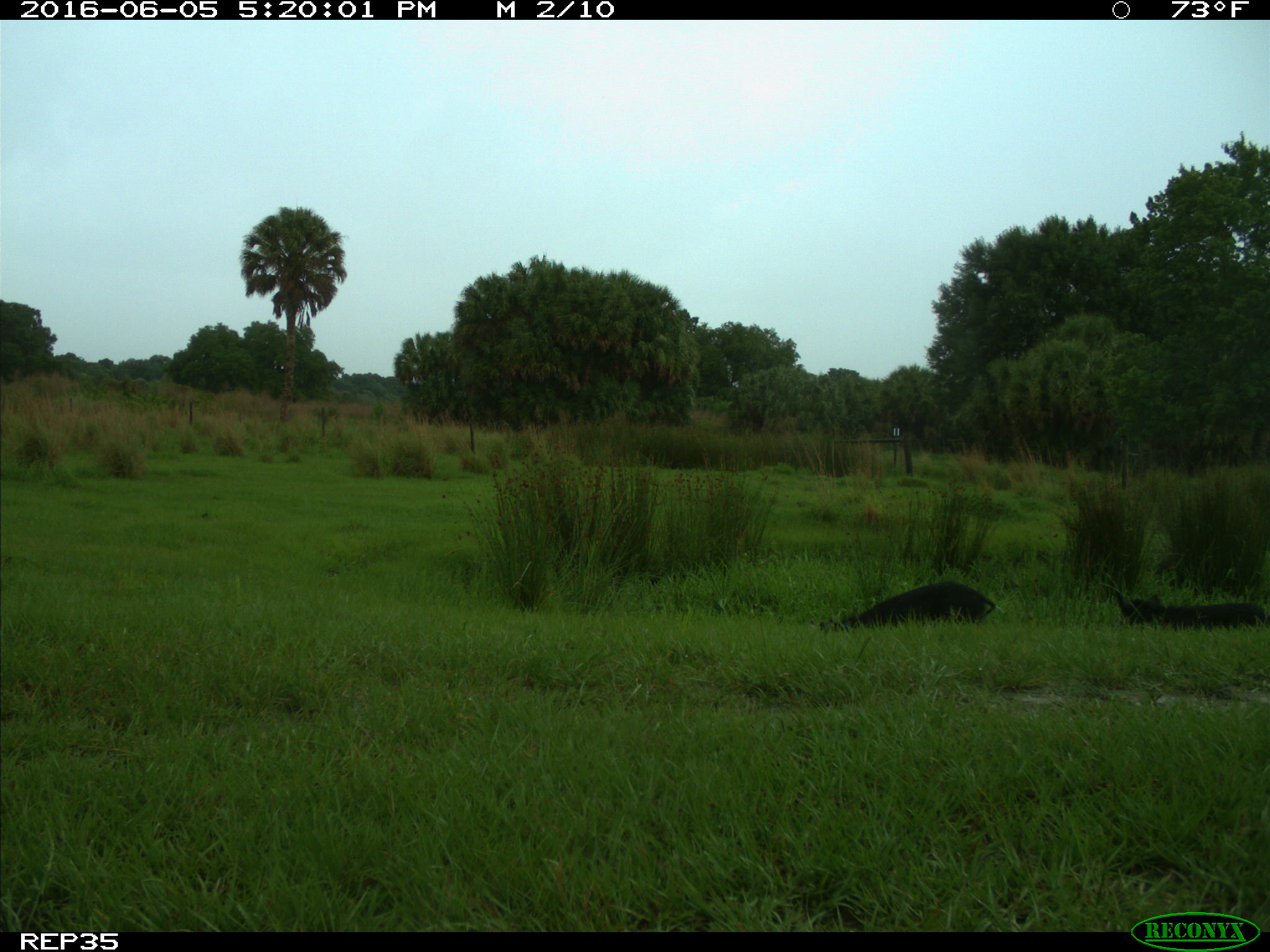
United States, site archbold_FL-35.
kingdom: Animalia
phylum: Chordata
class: Mammalia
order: Artiodactyla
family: Suidae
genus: Sus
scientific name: Sus scrofa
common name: wild boar